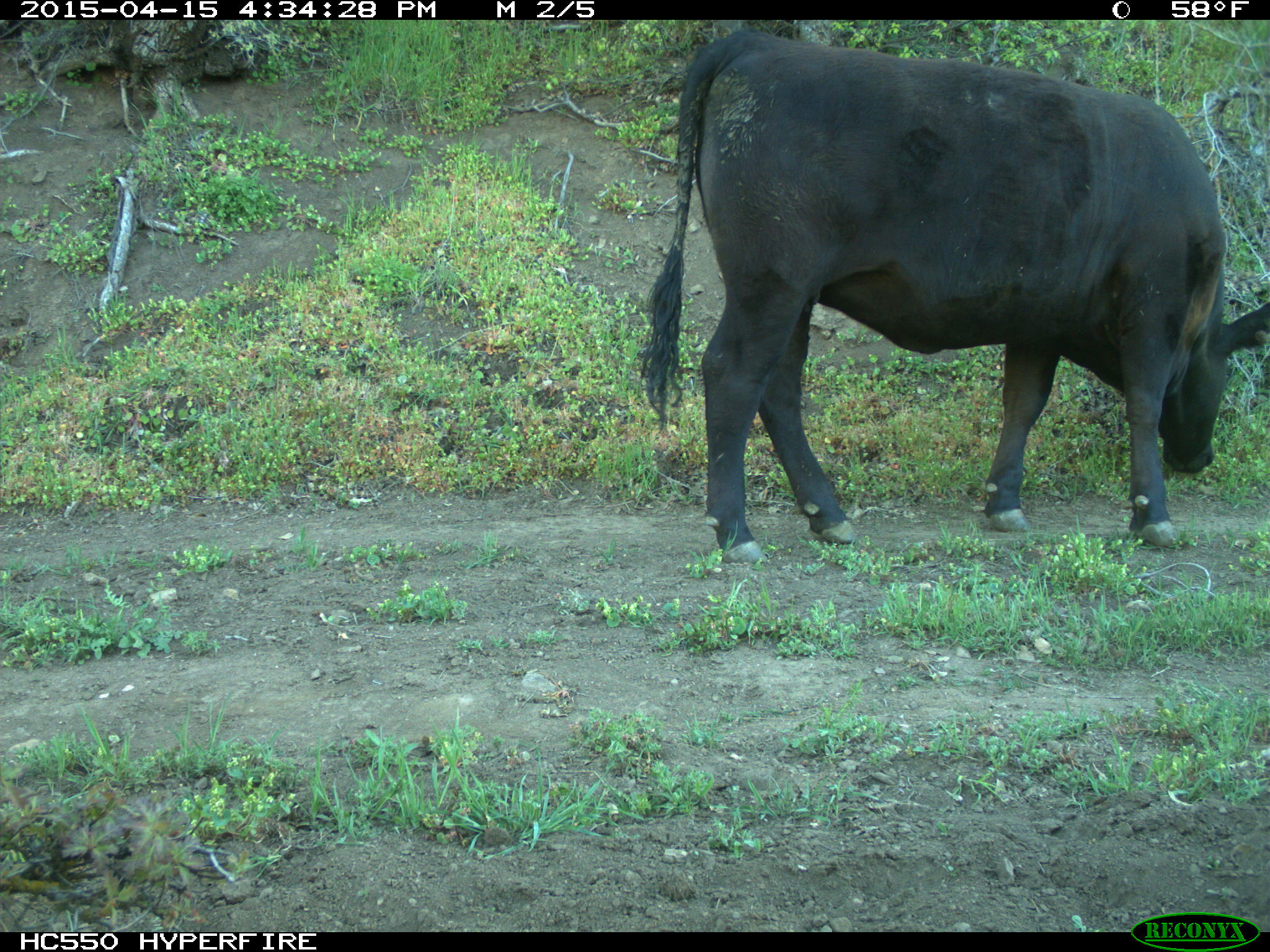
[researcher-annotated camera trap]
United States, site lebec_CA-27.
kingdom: Animalia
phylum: Chordata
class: Mammalia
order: Artiodactyla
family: Bovidae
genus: Bos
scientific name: Bos taurus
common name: domestic cow